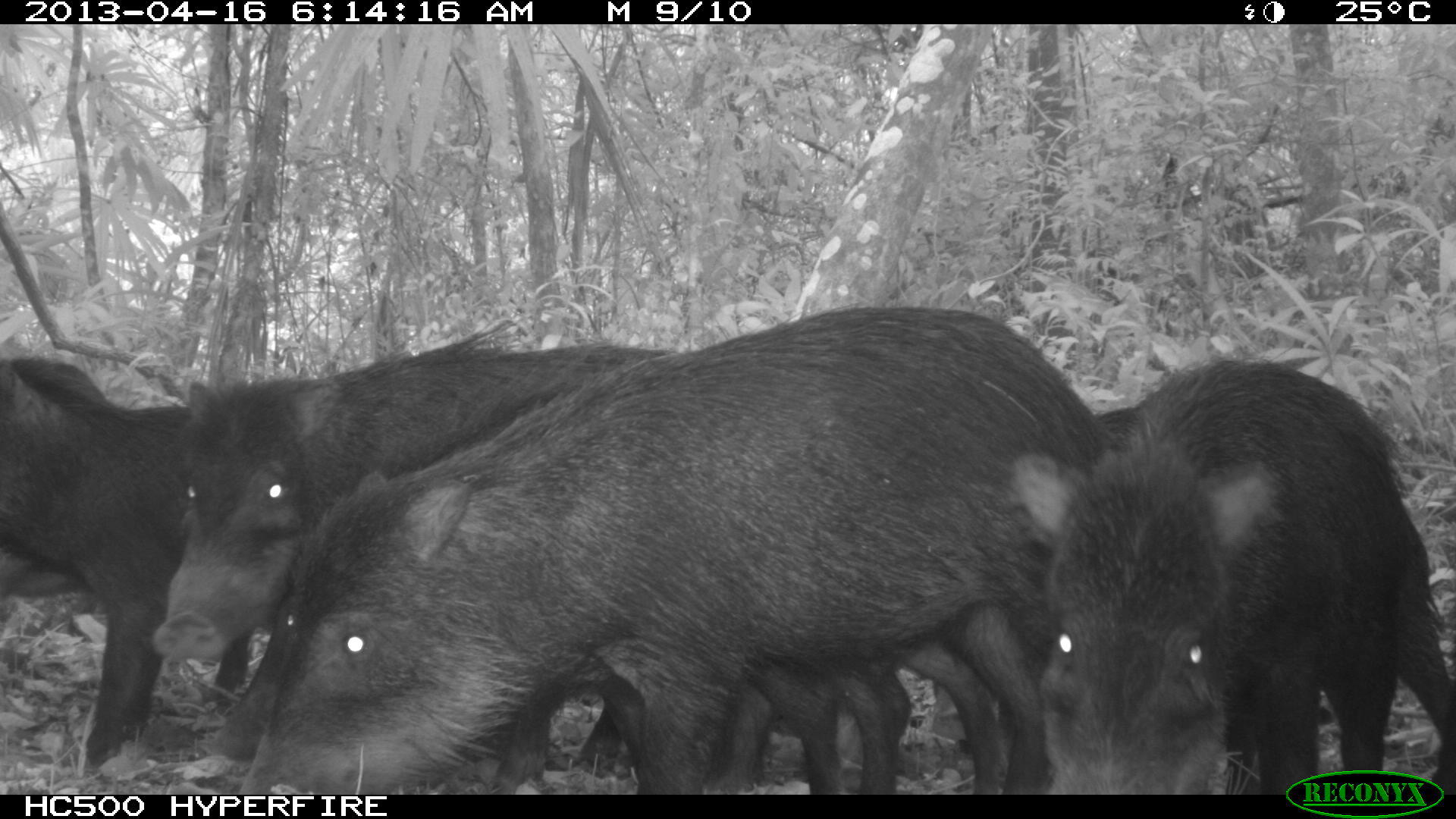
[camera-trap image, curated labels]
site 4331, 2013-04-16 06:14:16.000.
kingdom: Animalia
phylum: Chordata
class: Mammalia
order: Artiodactyla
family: Tayassuidae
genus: Tayassu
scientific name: Tayassu pecari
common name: white-lipped peccary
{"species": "Tayassu pecari (white-lipped peccary)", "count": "11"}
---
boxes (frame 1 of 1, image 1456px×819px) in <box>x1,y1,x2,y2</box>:
tayassu pecari: <box>237,300,1087,793</box>; <box>1004,359,1456,794</box>; <box>154,336,684,665</box>; <box>2,351,194,762</box>; <box>210,551,304,762</box>